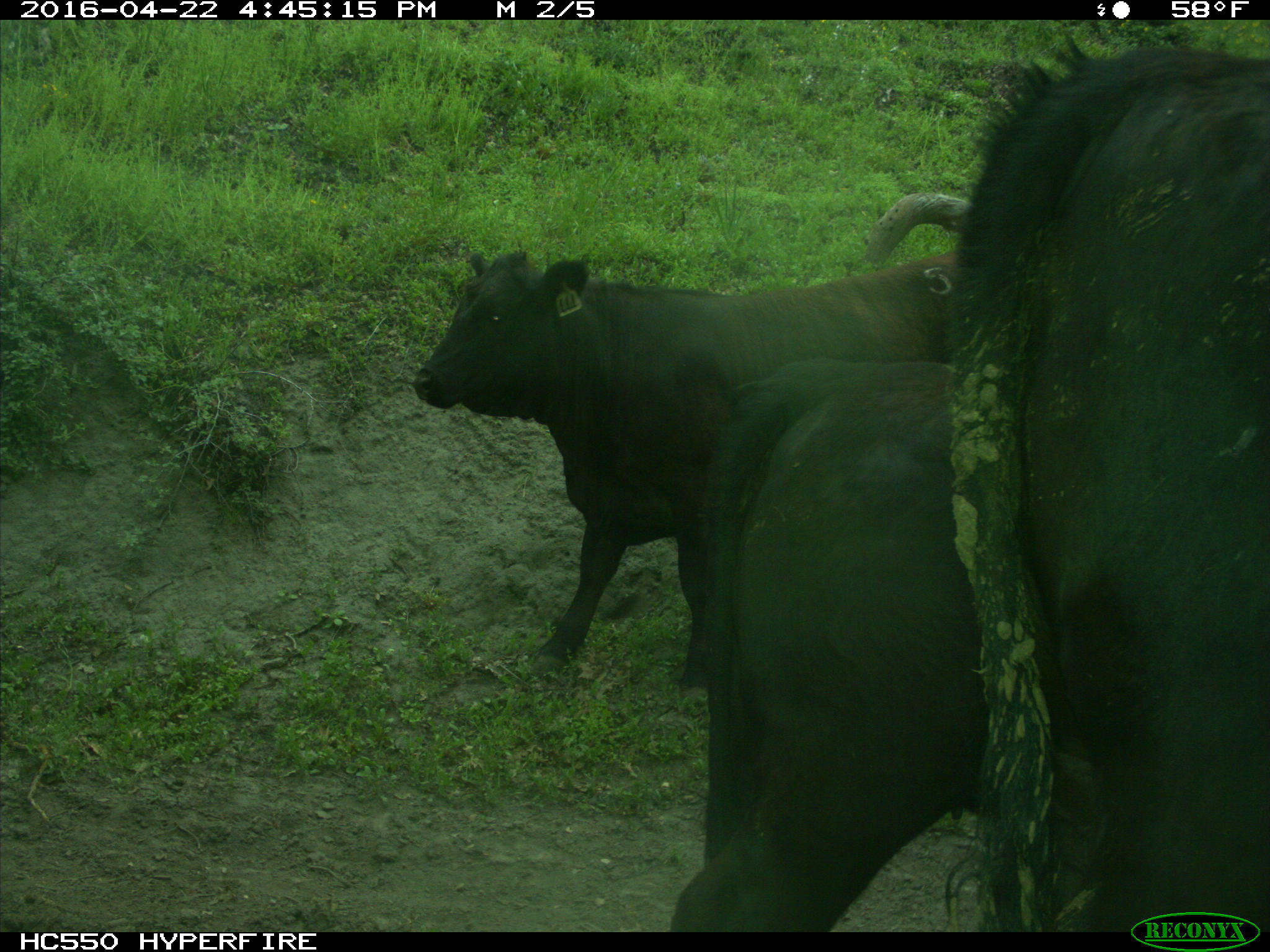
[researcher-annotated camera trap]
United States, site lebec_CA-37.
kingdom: Animalia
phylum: Chordata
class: Mammalia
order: Artiodactyla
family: Bovidae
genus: Bos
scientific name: Bos taurus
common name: domestic cow